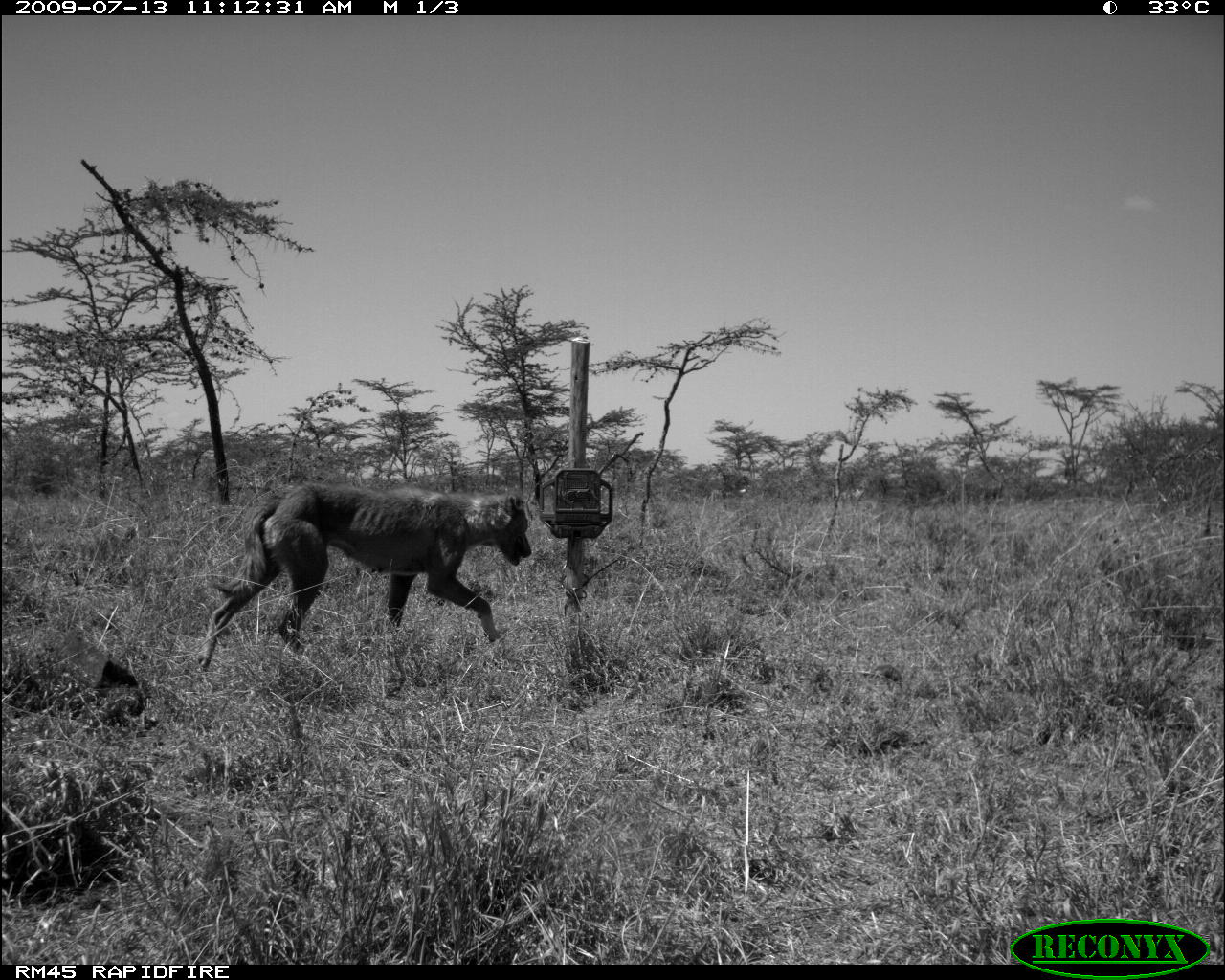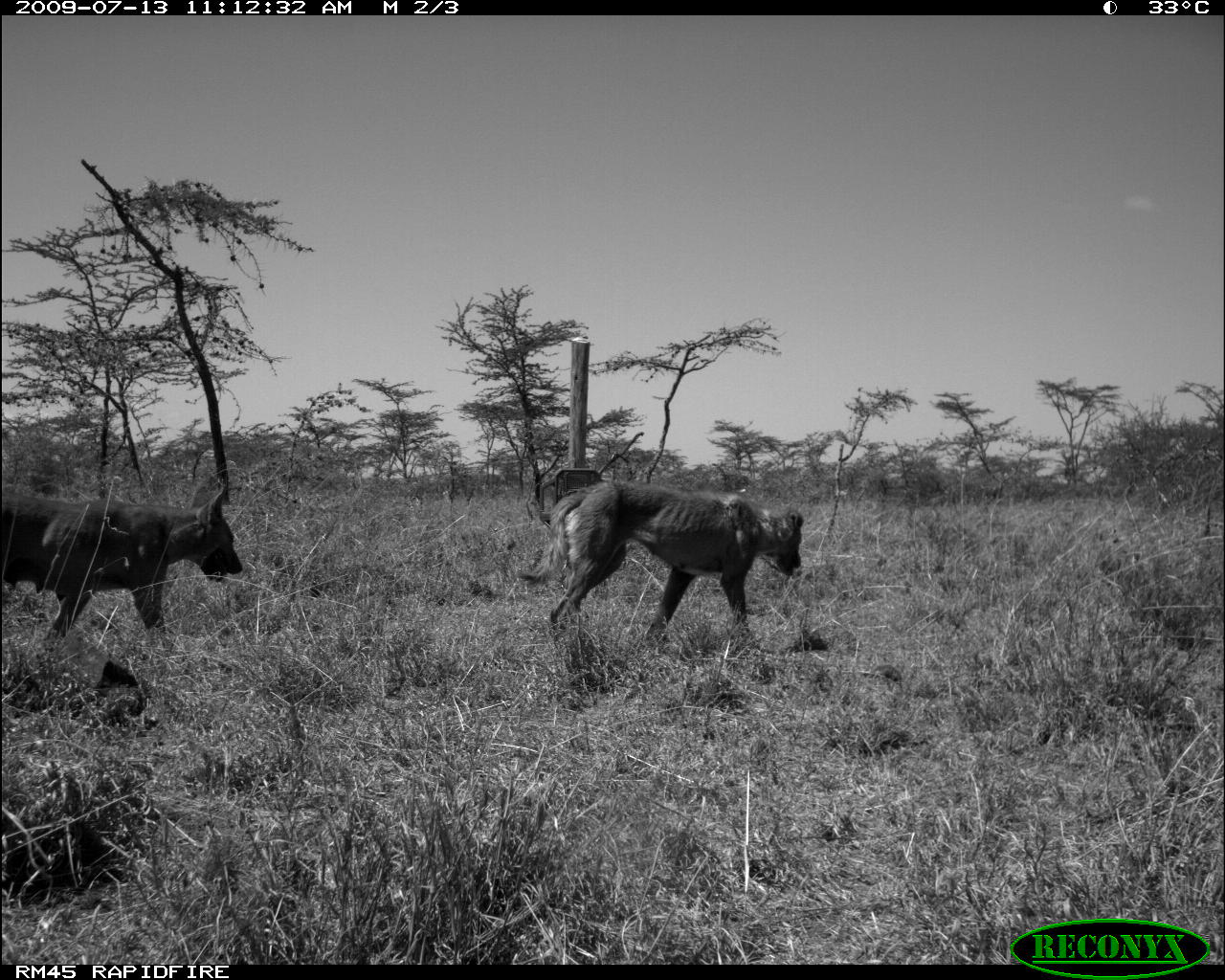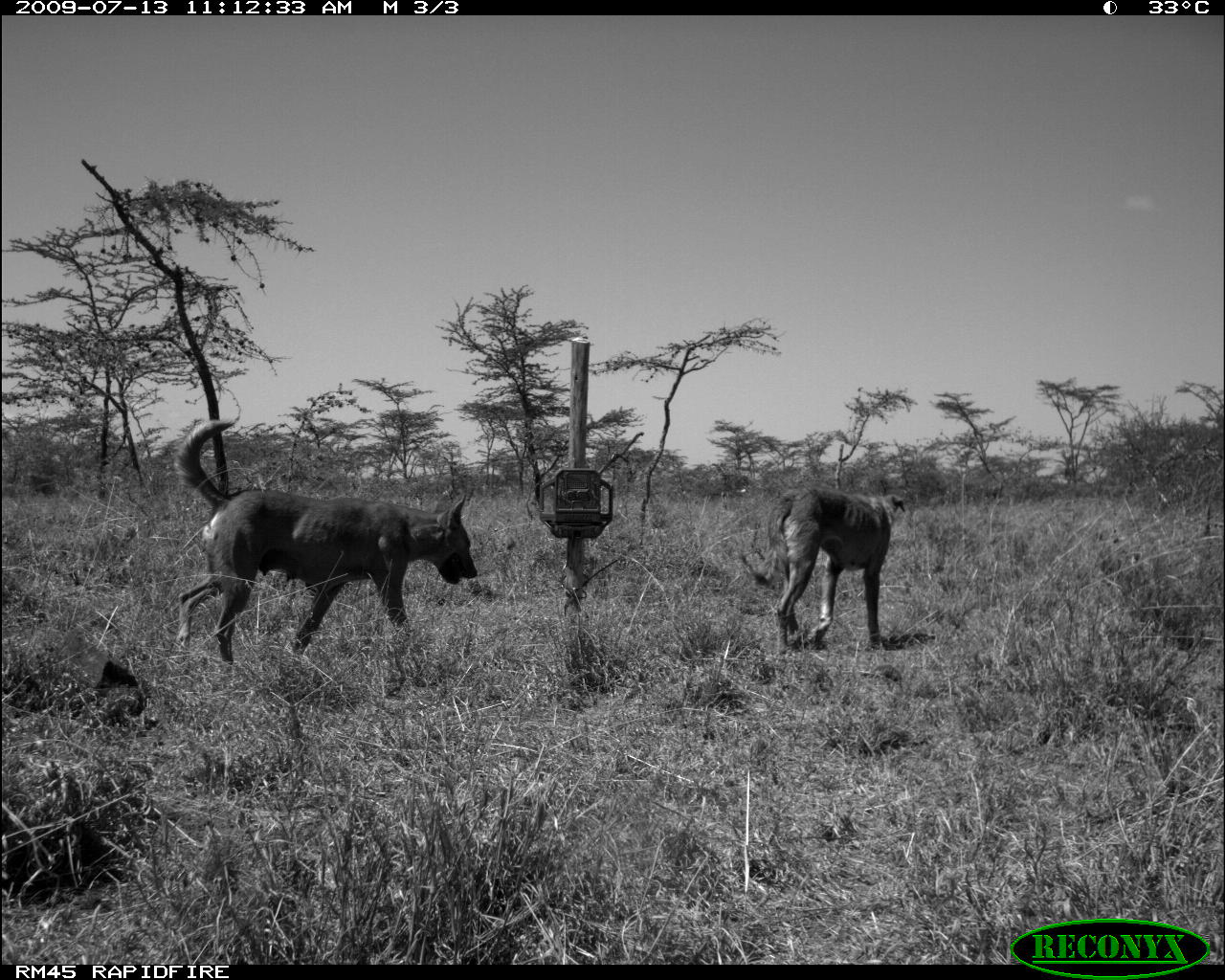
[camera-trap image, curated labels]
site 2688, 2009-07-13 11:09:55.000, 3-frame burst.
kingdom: Animalia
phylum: Chordata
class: Mammalia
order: Carnivora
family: Canidae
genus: Canis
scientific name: Canis familiaris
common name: domestic dog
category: canis lupus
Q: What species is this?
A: Canis lupus (domestic dog) (Canis familiaris).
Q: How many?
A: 1.